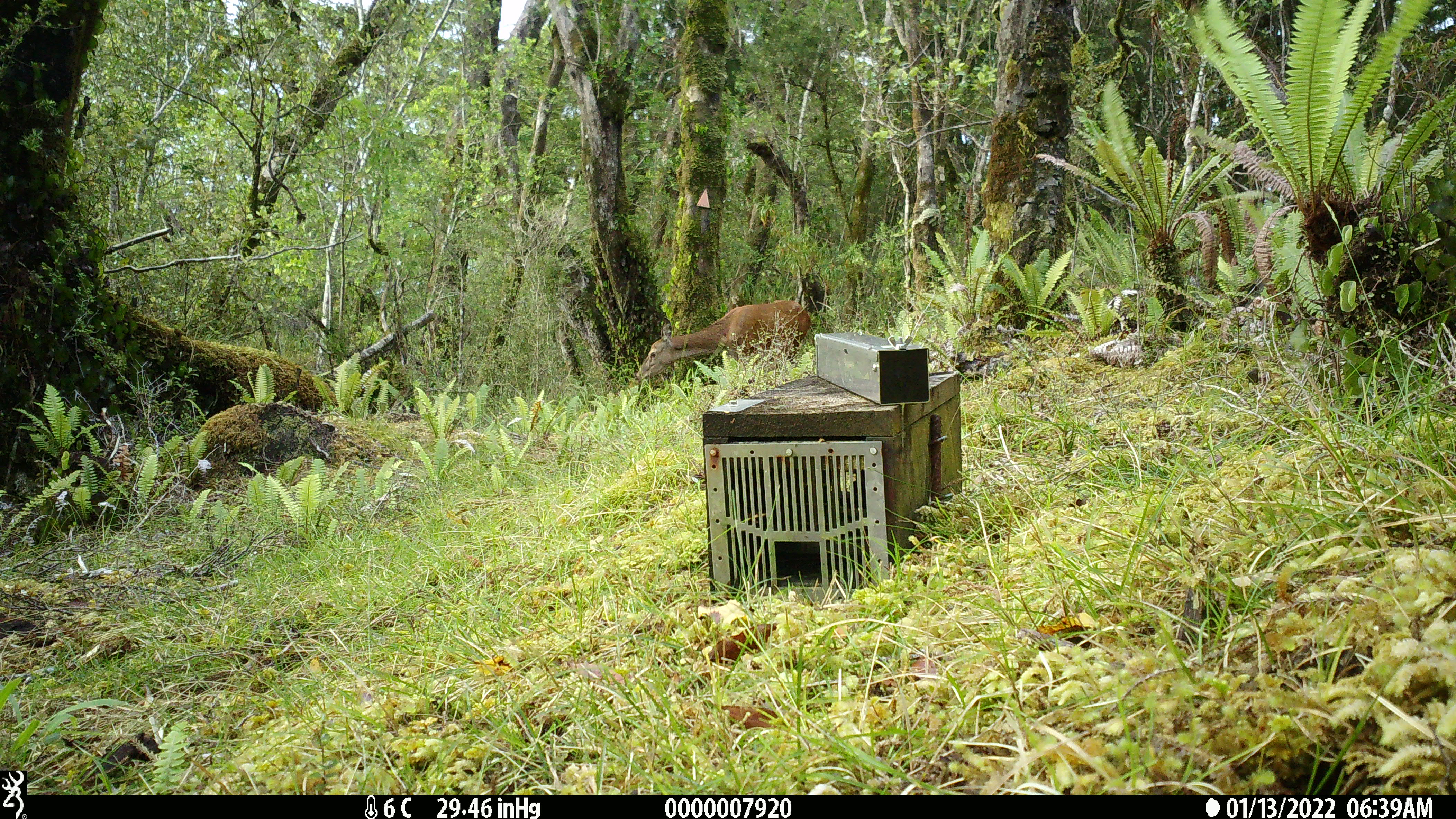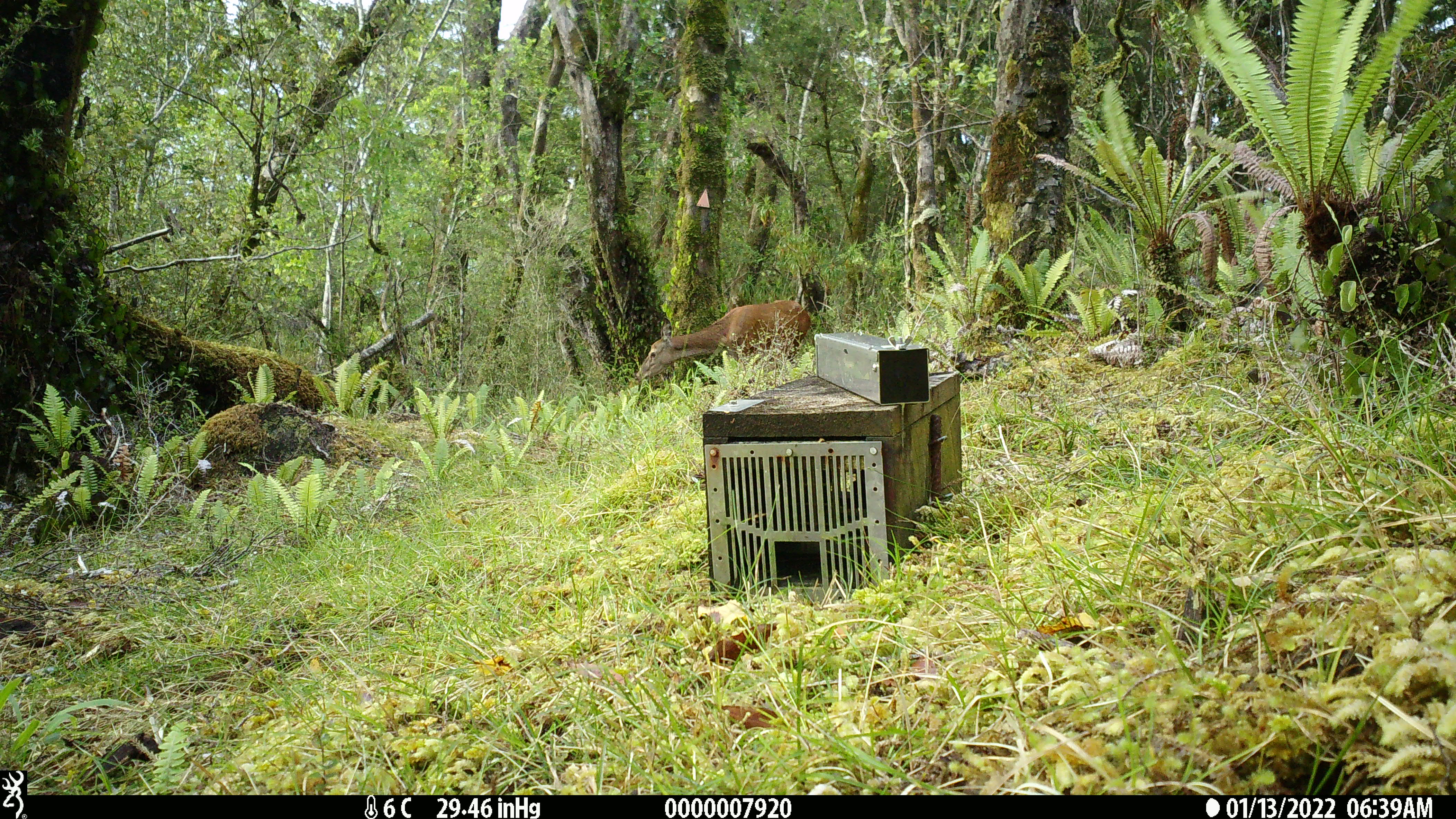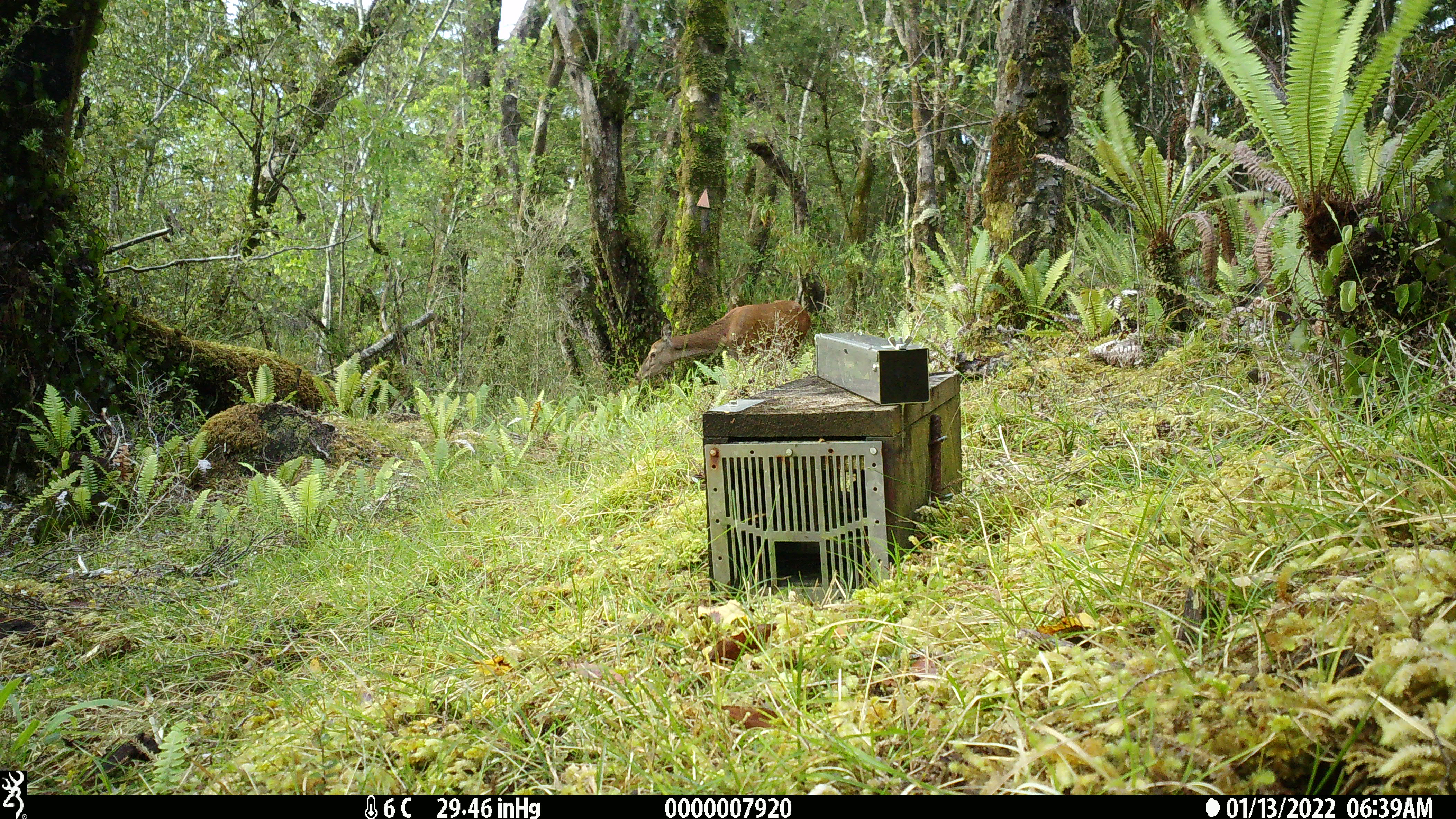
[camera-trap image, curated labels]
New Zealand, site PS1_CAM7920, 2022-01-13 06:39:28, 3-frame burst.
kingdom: Animalia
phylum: Chordata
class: Mammalia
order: Artiodactyla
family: Cervidae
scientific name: Cervidae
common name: deer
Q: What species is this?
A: Deer (Cervidae).